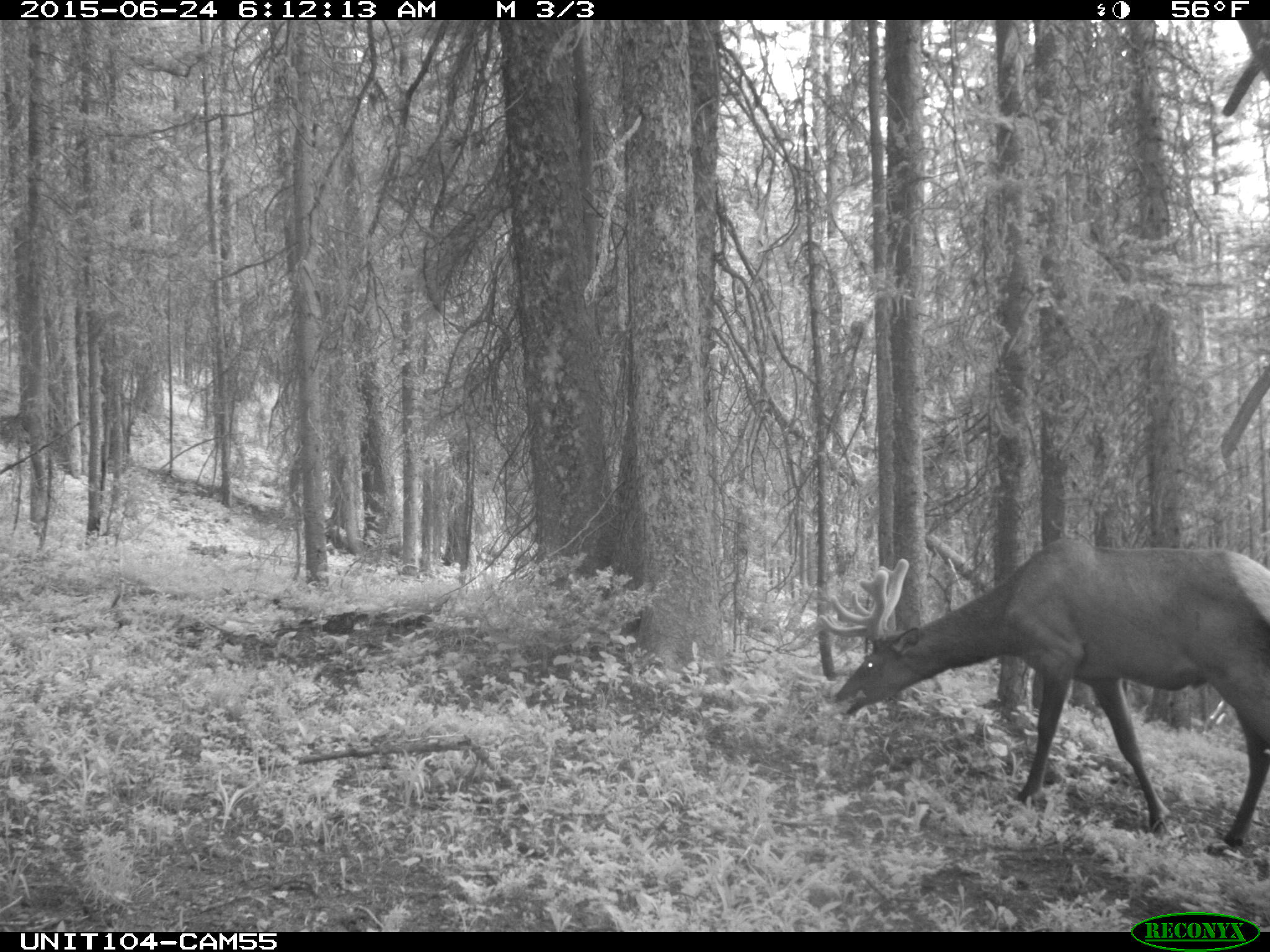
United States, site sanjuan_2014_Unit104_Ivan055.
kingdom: Animalia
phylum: Chordata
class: Mammalia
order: Artiodactyla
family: Cervidae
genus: Cervus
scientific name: Cervus elaphus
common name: red deer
Cervus elaphus (red deer).